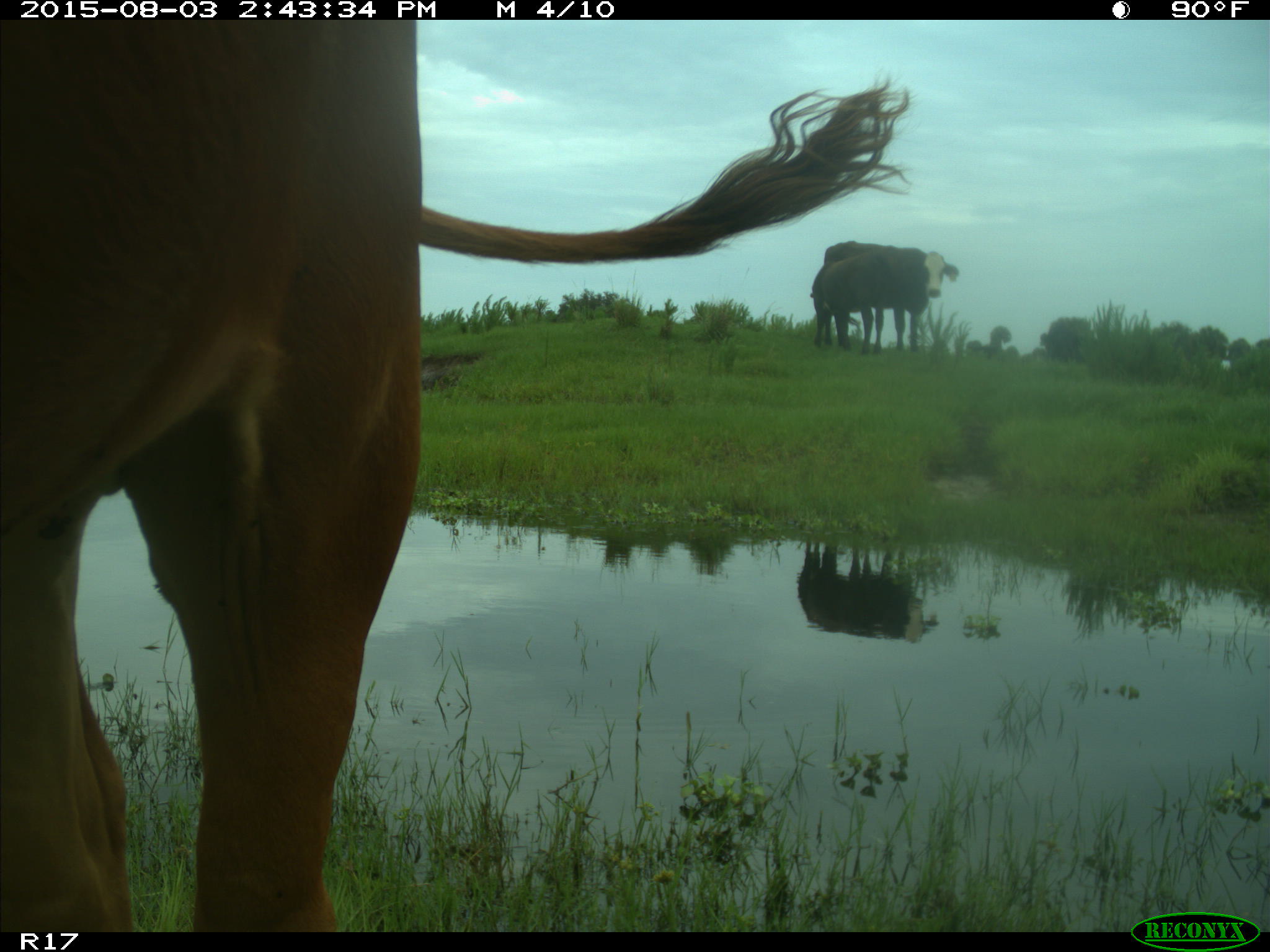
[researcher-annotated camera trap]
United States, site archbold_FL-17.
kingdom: Animalia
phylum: Chordata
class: Mammalia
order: Artiodactyla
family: Bovidae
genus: Bos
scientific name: Bos taurus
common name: domestic cow